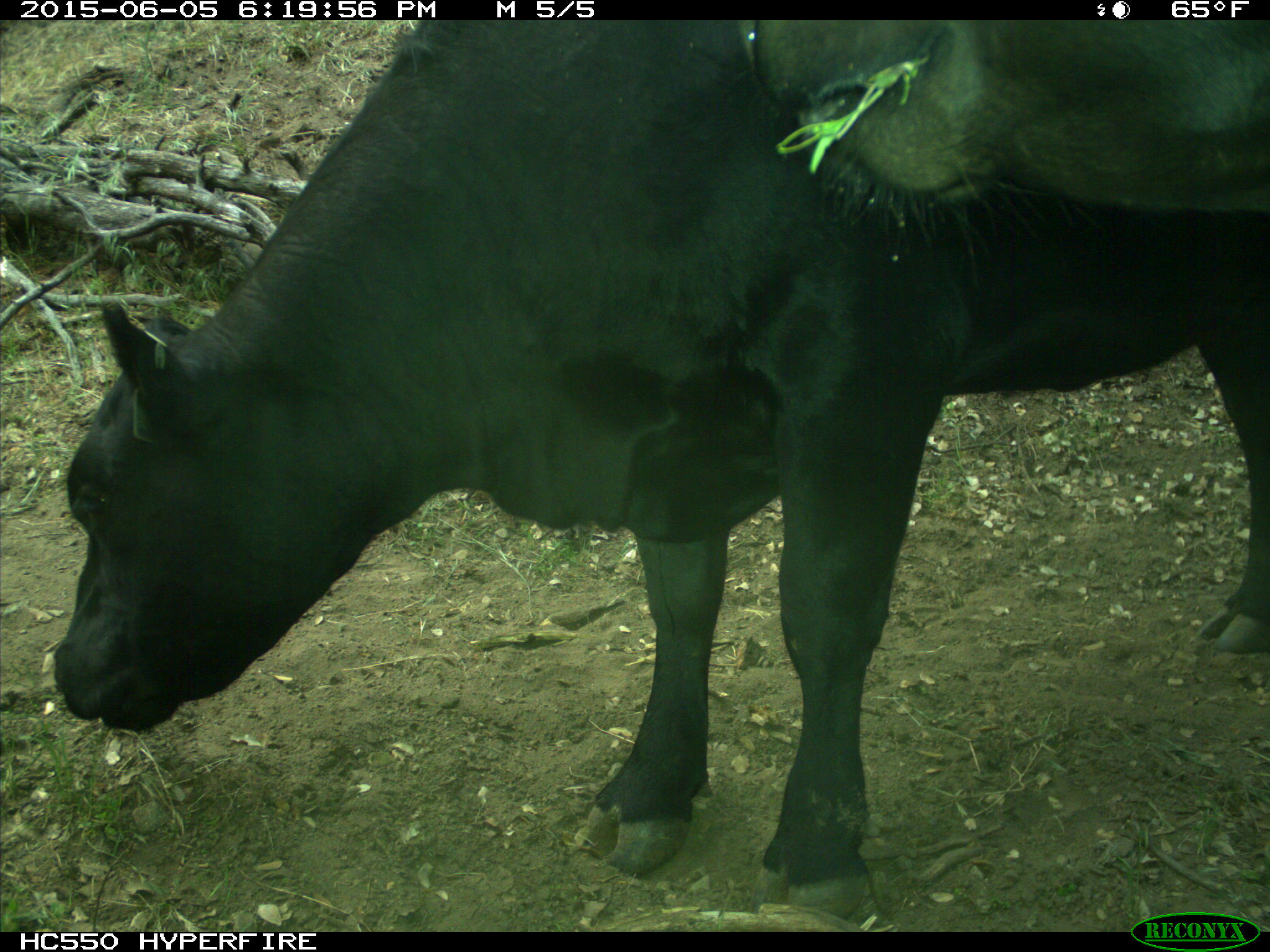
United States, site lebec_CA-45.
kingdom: Animalia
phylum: Chordata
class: Mammalia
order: Artiodactyla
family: Bovidae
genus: Bos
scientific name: Bos taurus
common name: domestic cow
Bos taurus (domestic cow).